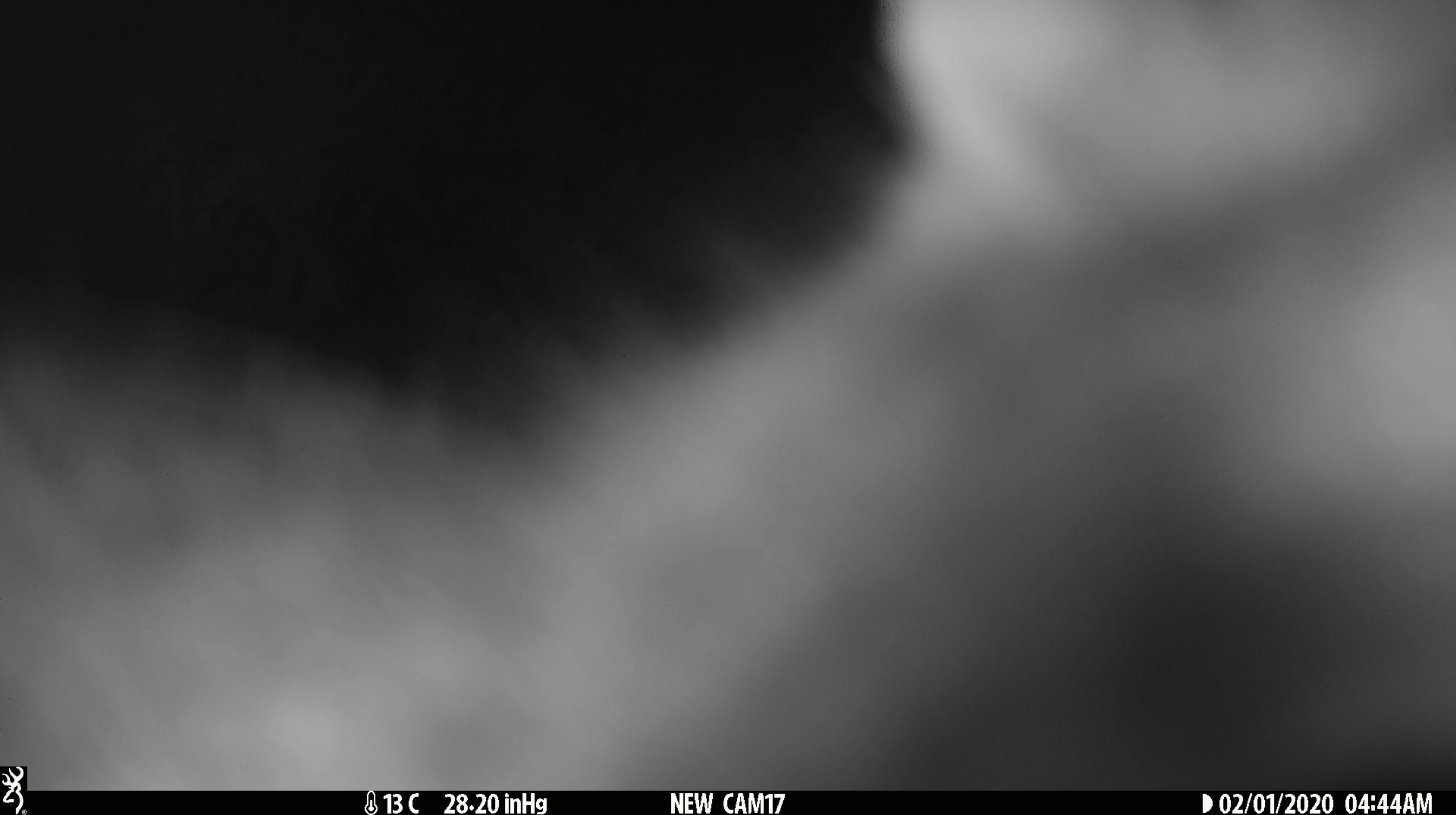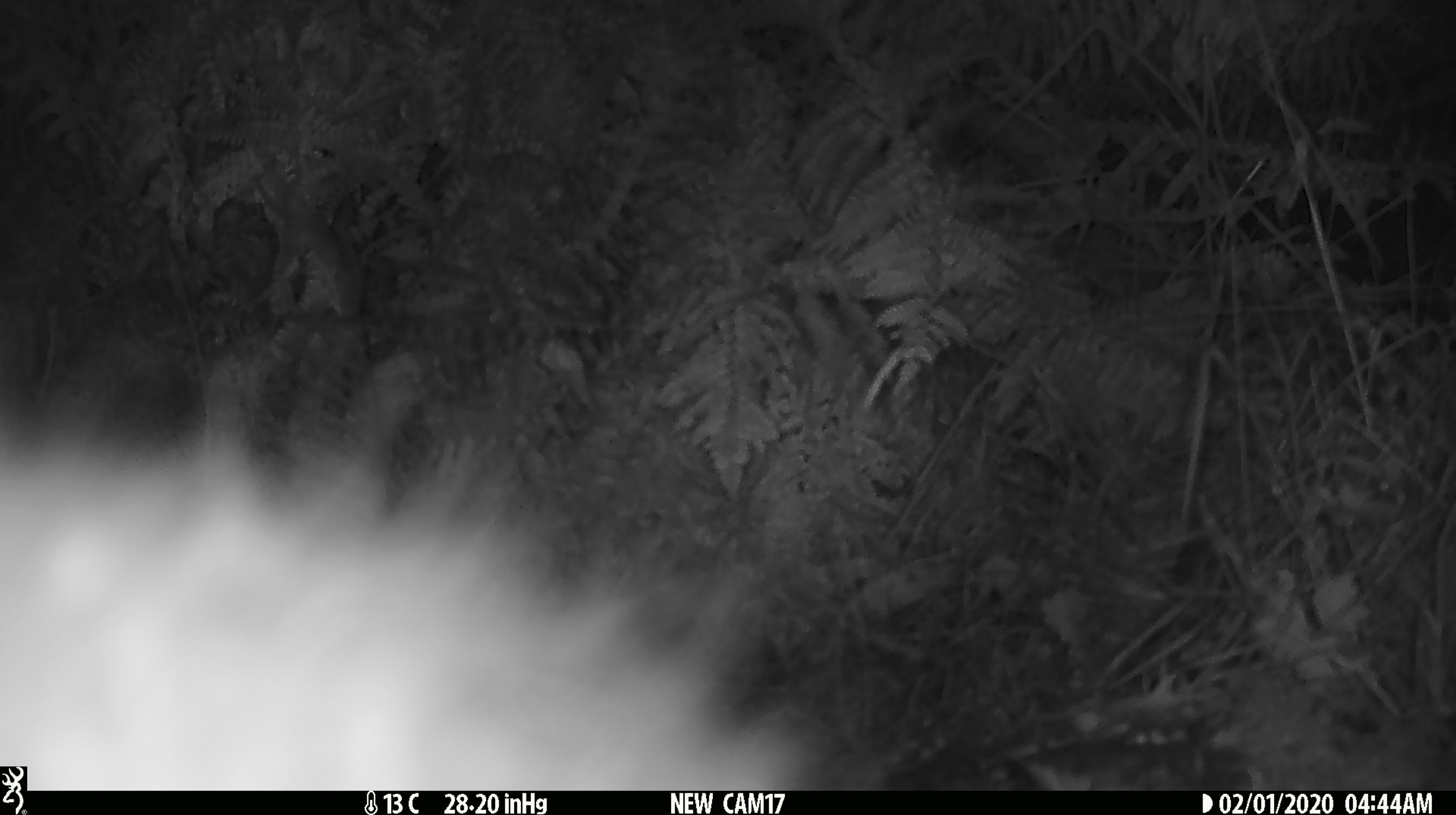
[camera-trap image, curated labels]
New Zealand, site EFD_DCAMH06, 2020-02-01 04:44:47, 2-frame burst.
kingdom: Animalia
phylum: Chordata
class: Mammalia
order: Diprotodontia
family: Phalangeridae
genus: Trichosurus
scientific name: Trichosurus vulpecula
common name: common brushtail possum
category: possum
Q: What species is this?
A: Possum (common brushtail possum) (Trichosurus vulpecula).